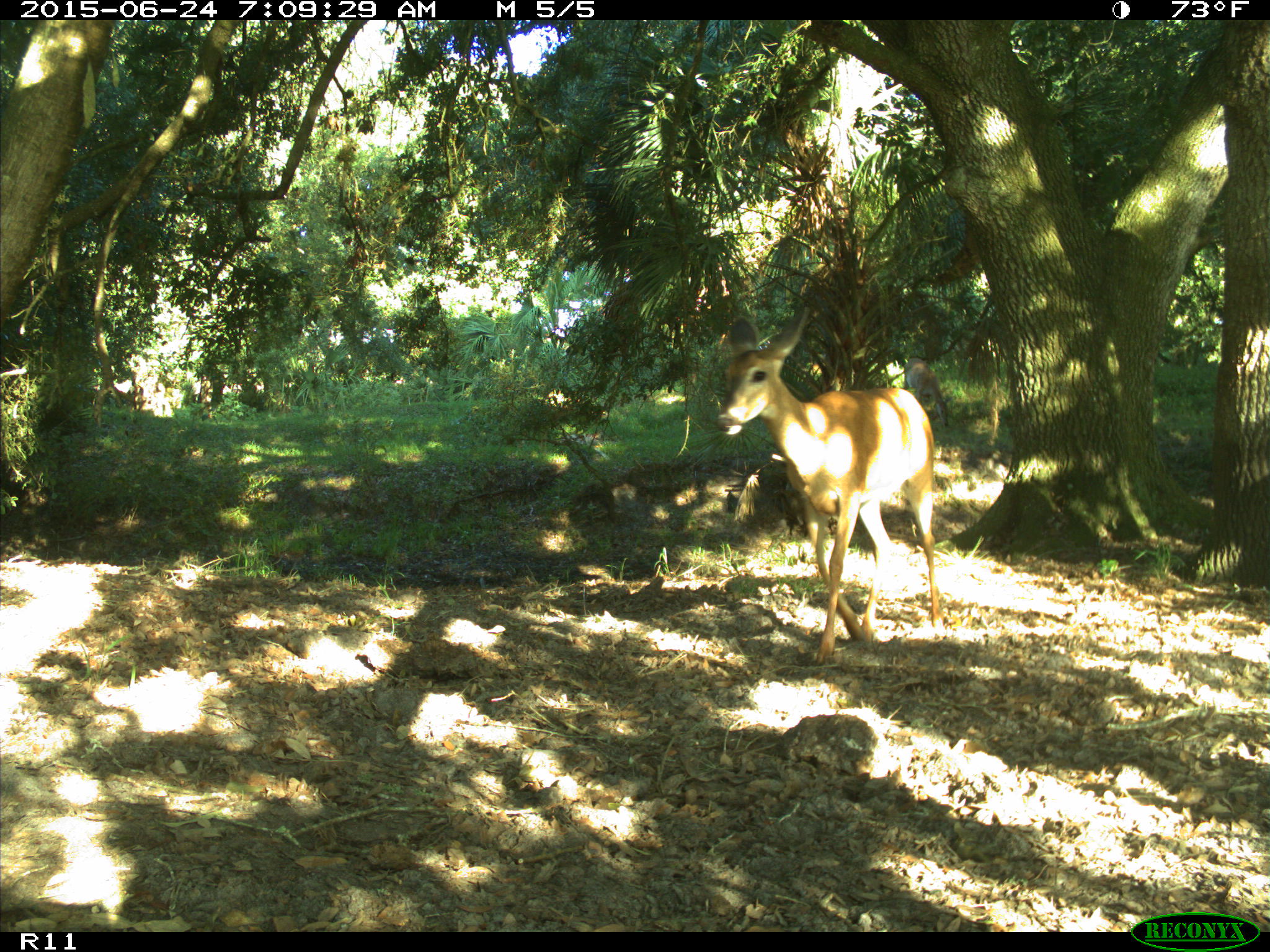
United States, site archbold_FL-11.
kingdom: Animalia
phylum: Chordata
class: Mammalia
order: Artiodactyla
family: Cervidae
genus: Odocoileus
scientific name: Odocoileus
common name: deer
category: unidentified deer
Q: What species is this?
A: Unidentified deer (deer) (Odocoileus).